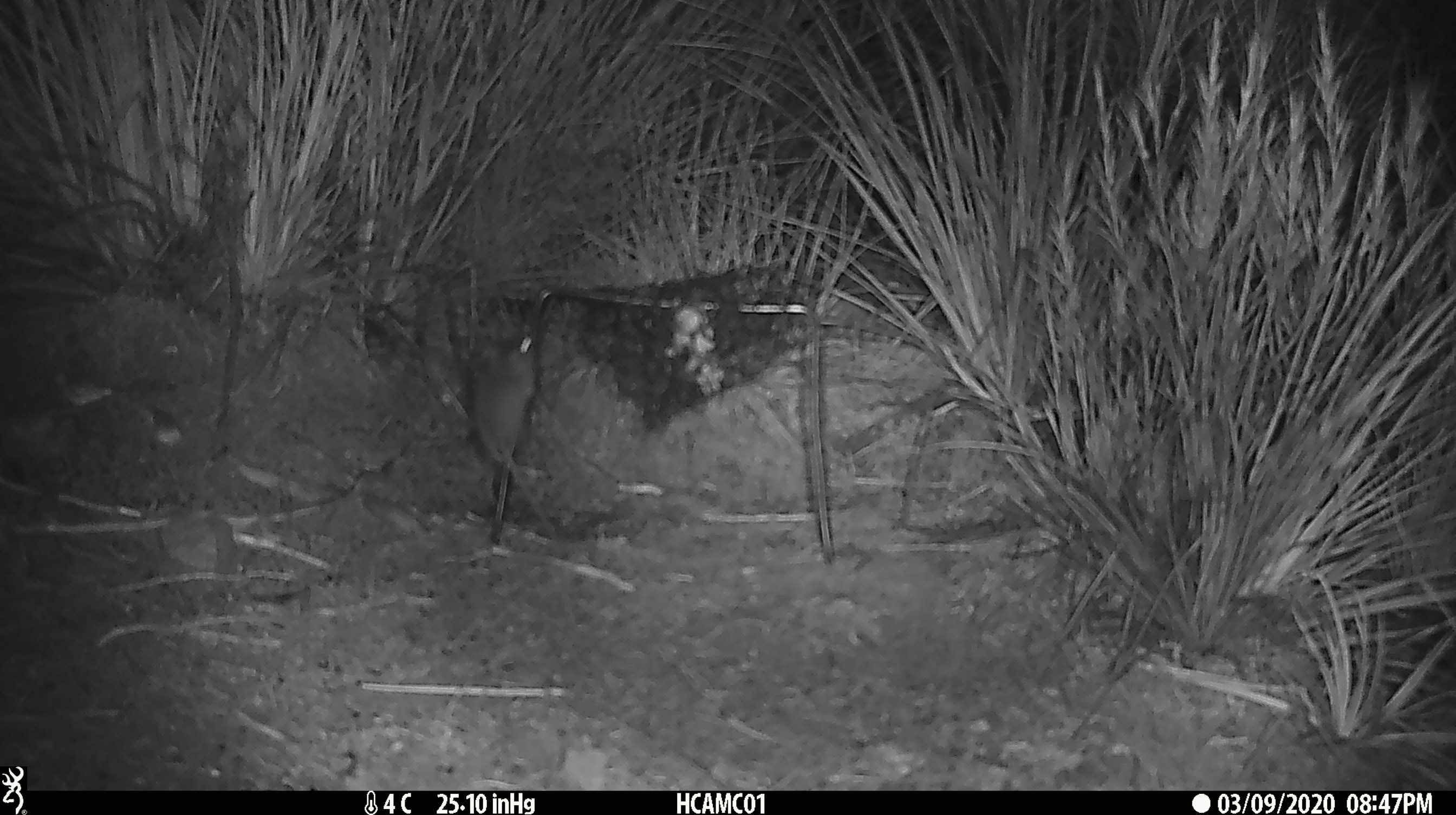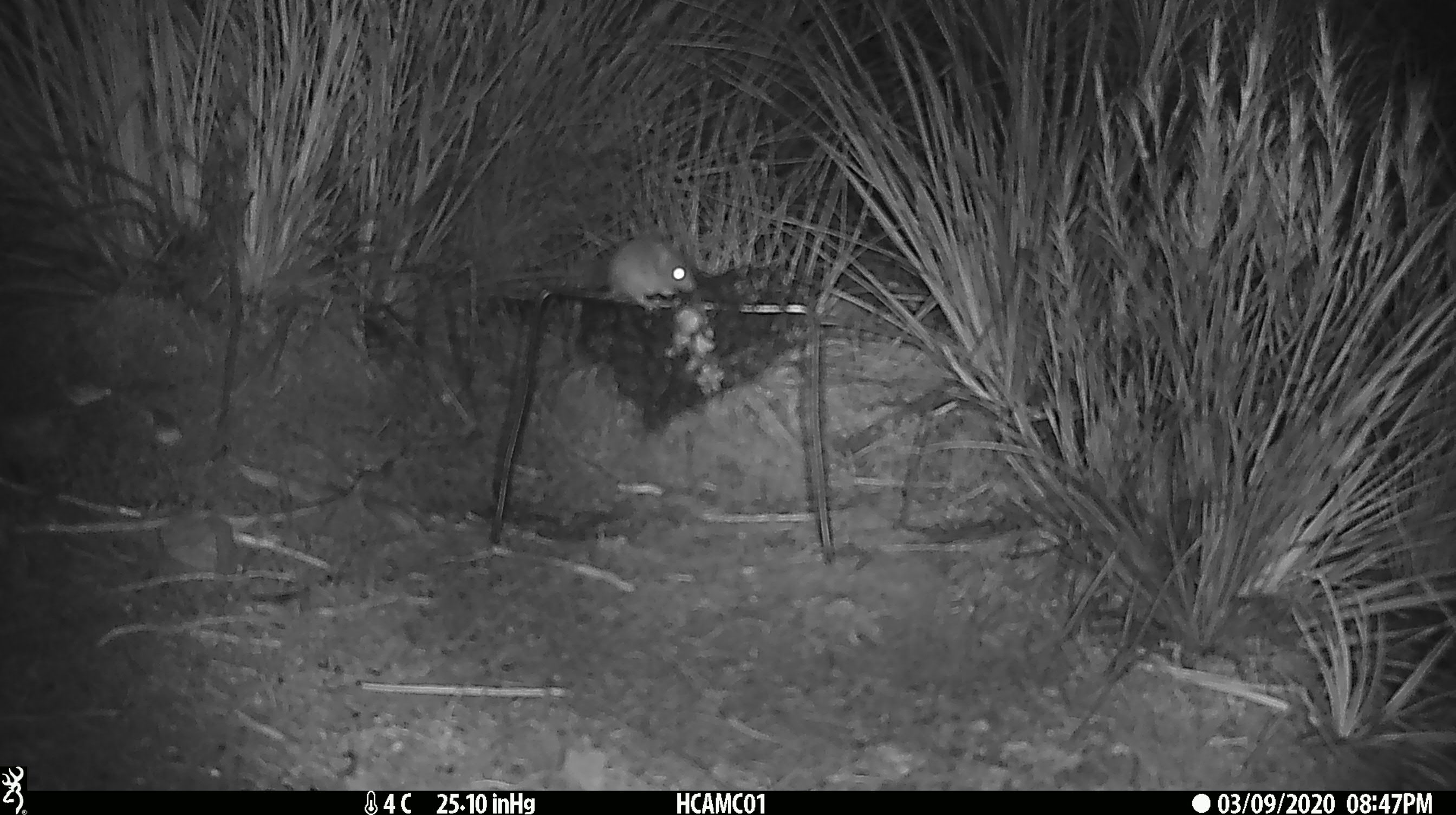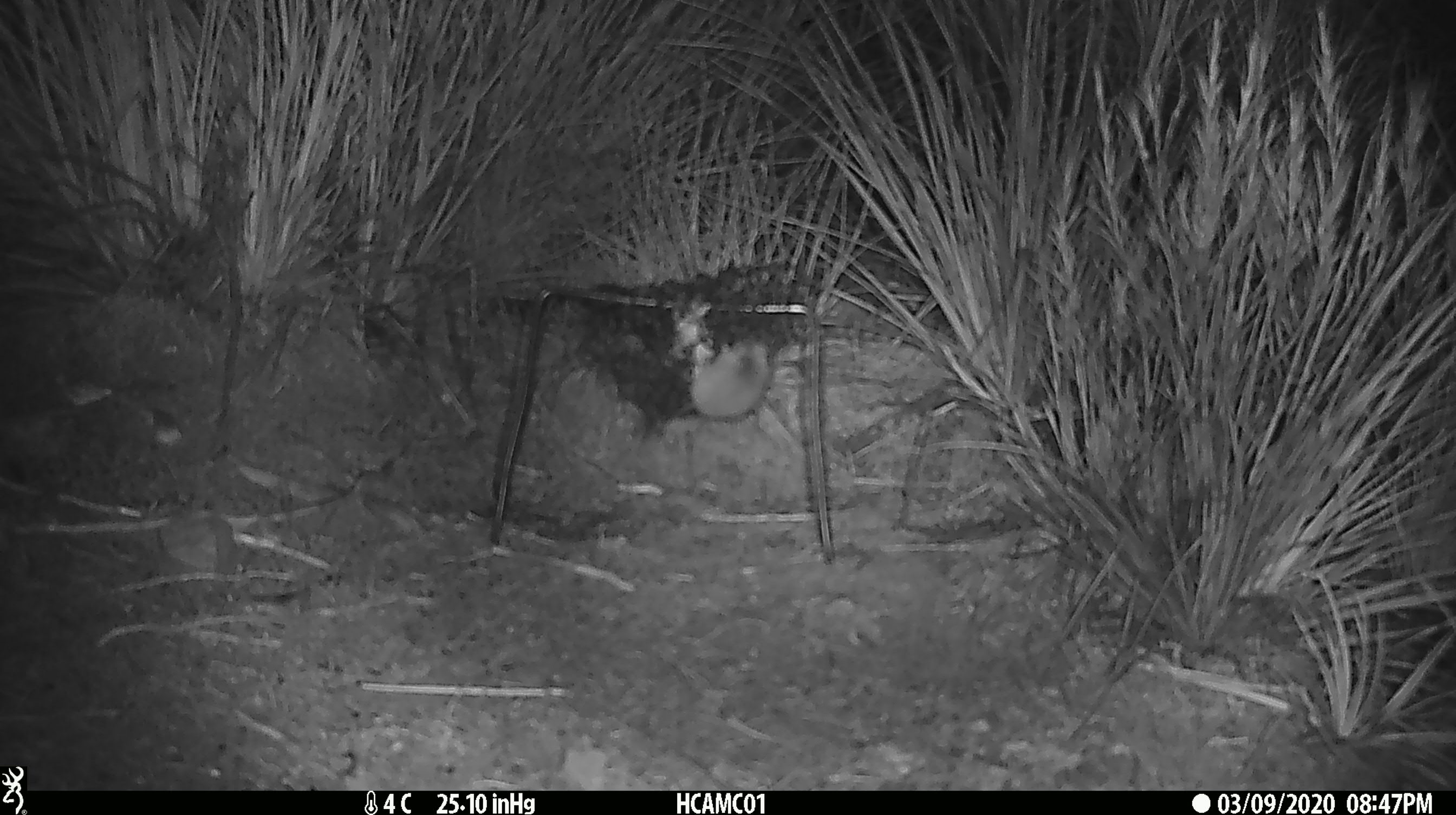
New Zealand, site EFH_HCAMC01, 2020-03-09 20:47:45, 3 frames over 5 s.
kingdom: Animalia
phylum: Chordata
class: Mammalia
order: Rodentia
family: Muridae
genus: Mus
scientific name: Mus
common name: mouse